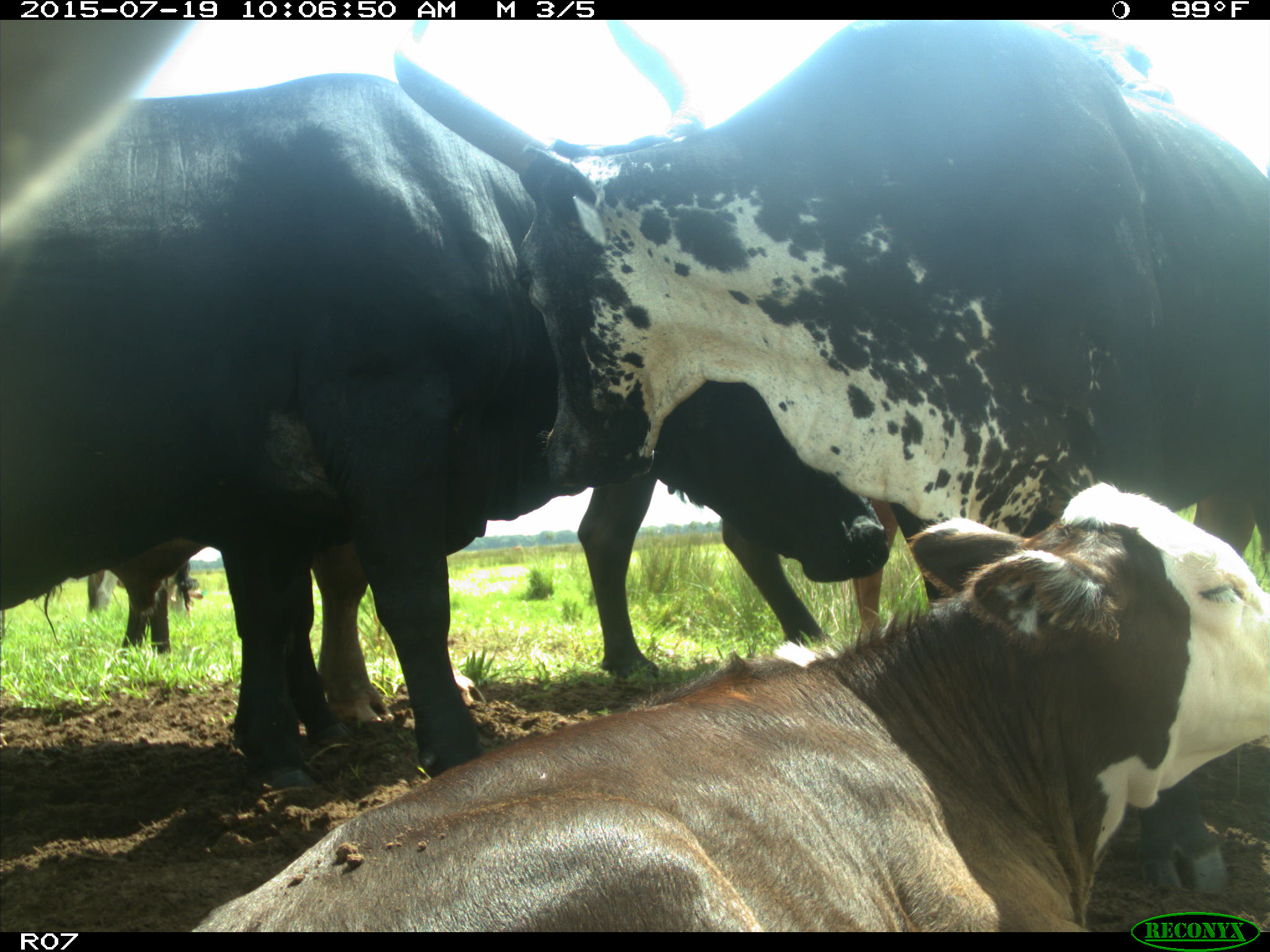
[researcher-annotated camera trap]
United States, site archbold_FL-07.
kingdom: Animalia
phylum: Chordata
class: Mammalia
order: Artiodactyla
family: Bovidae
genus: Bos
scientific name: Bos taurus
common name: domestic cow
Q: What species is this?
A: Bos taurus (domestic cow).